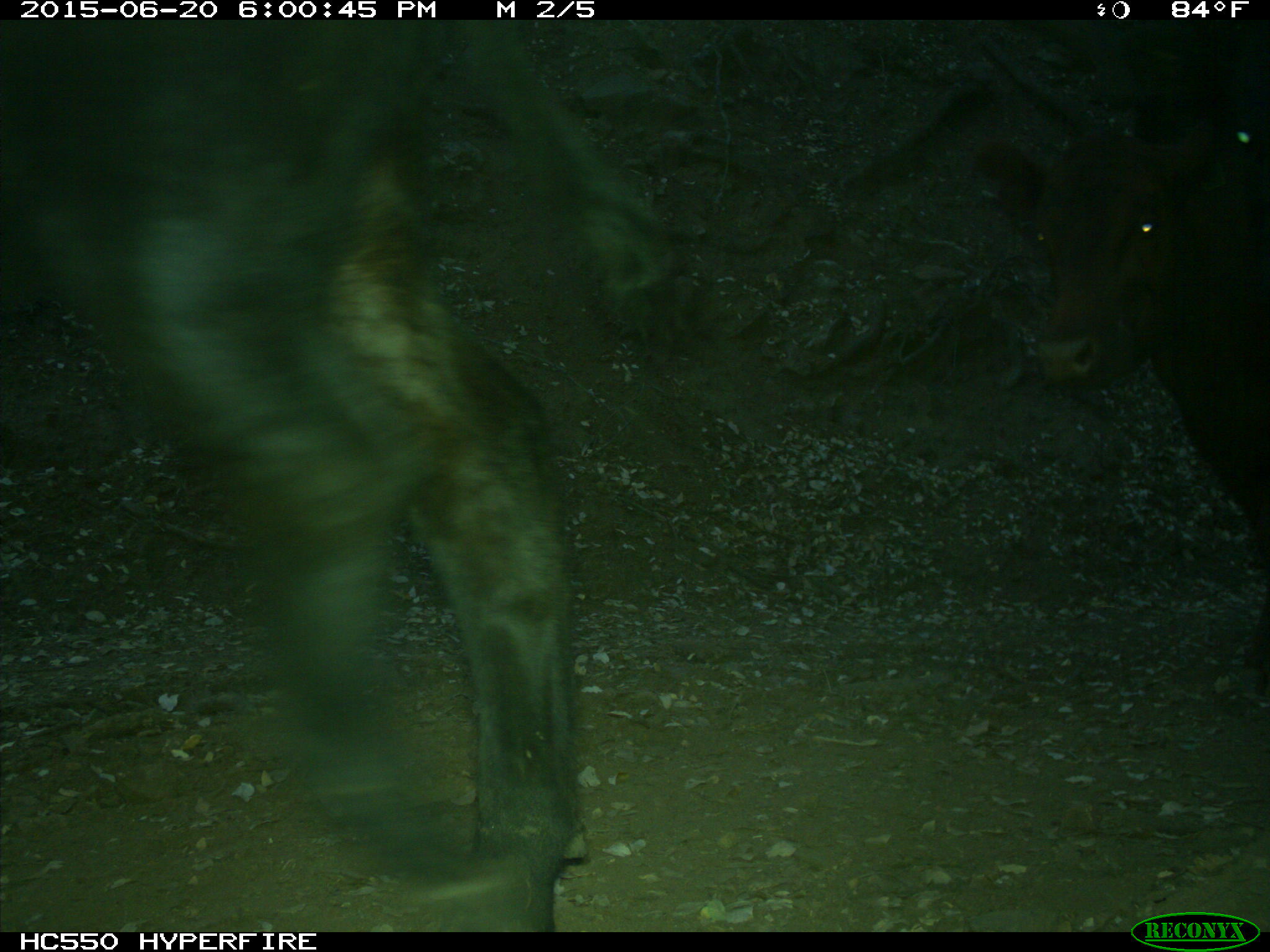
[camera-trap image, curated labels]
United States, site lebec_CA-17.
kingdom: Animalia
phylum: Chordata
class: Mammalia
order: Artiodactyla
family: Bovidae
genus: Bos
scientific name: Bos taurus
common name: domestic cow